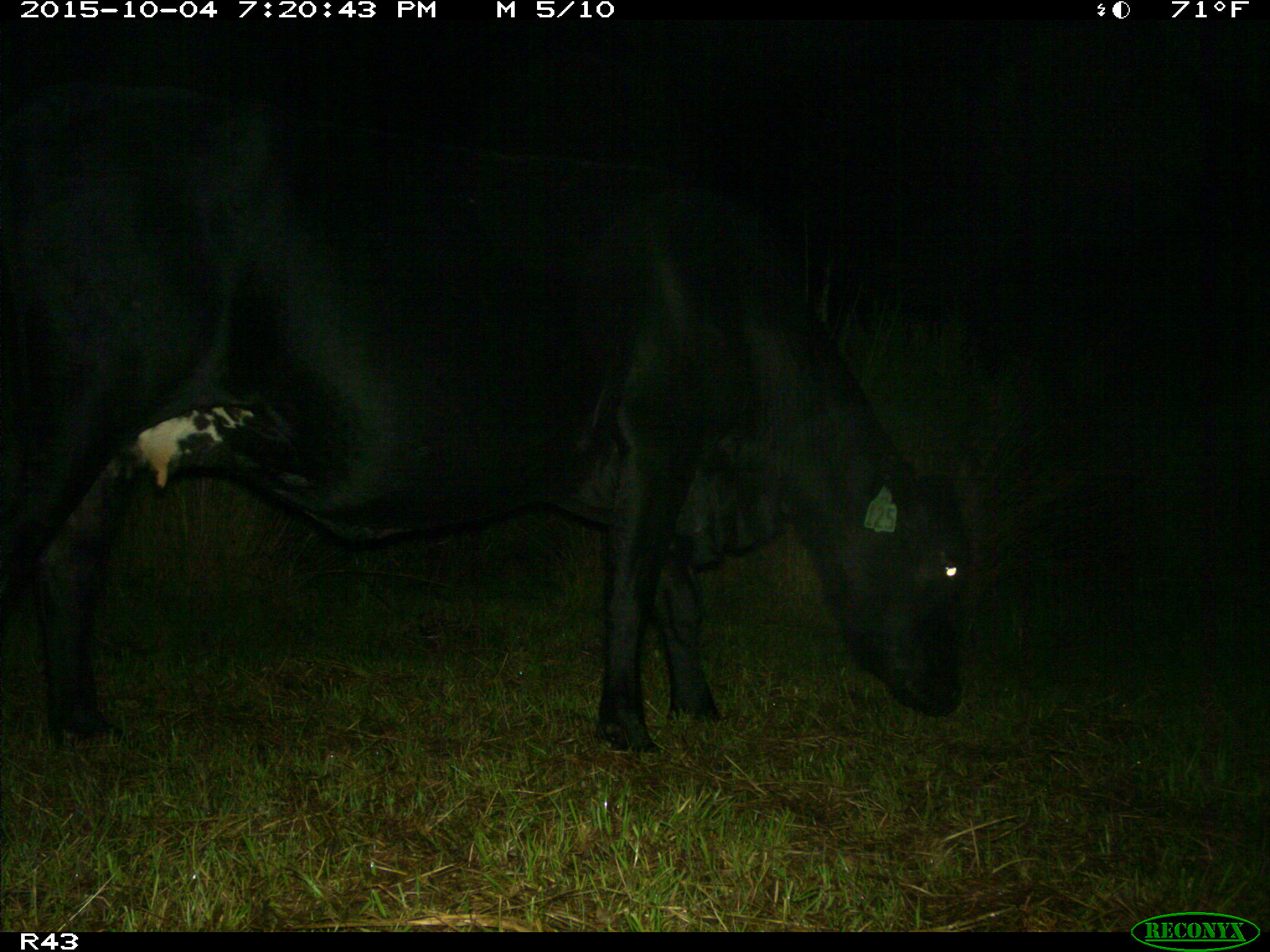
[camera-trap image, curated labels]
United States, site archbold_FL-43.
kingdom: Animalia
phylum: Chordata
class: Mammalia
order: Artiodactyla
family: Bovidae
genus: Bos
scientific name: Bos taurus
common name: domestic cow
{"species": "Bos taurus (domestic cow)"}